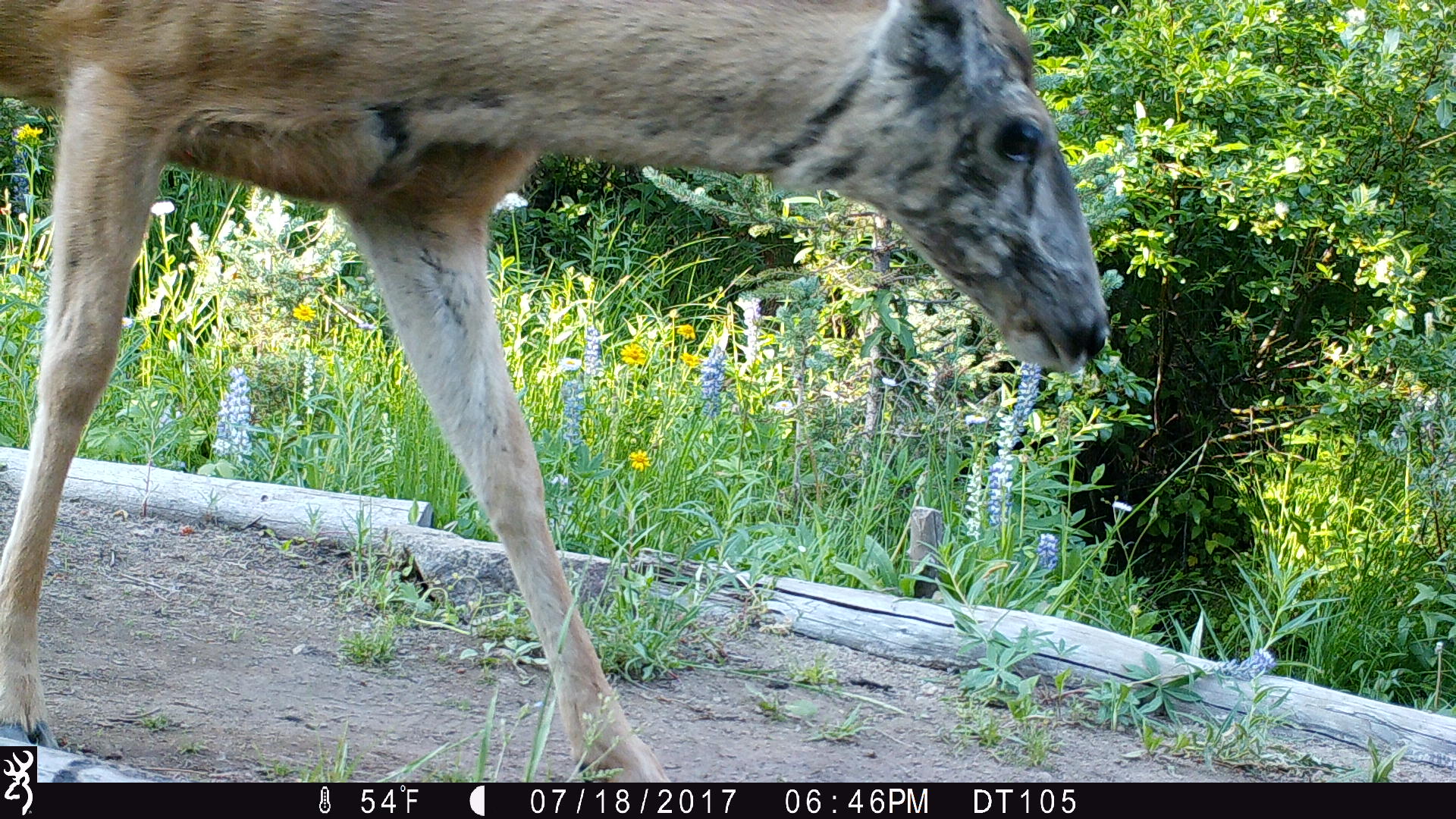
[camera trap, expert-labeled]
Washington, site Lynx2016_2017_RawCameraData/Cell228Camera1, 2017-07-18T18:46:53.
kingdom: Animalia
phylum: Chordata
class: Mammalia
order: Artiodactyla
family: Cervidae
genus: Odocoileus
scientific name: Odocoileus hemionus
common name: mule deer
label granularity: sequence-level